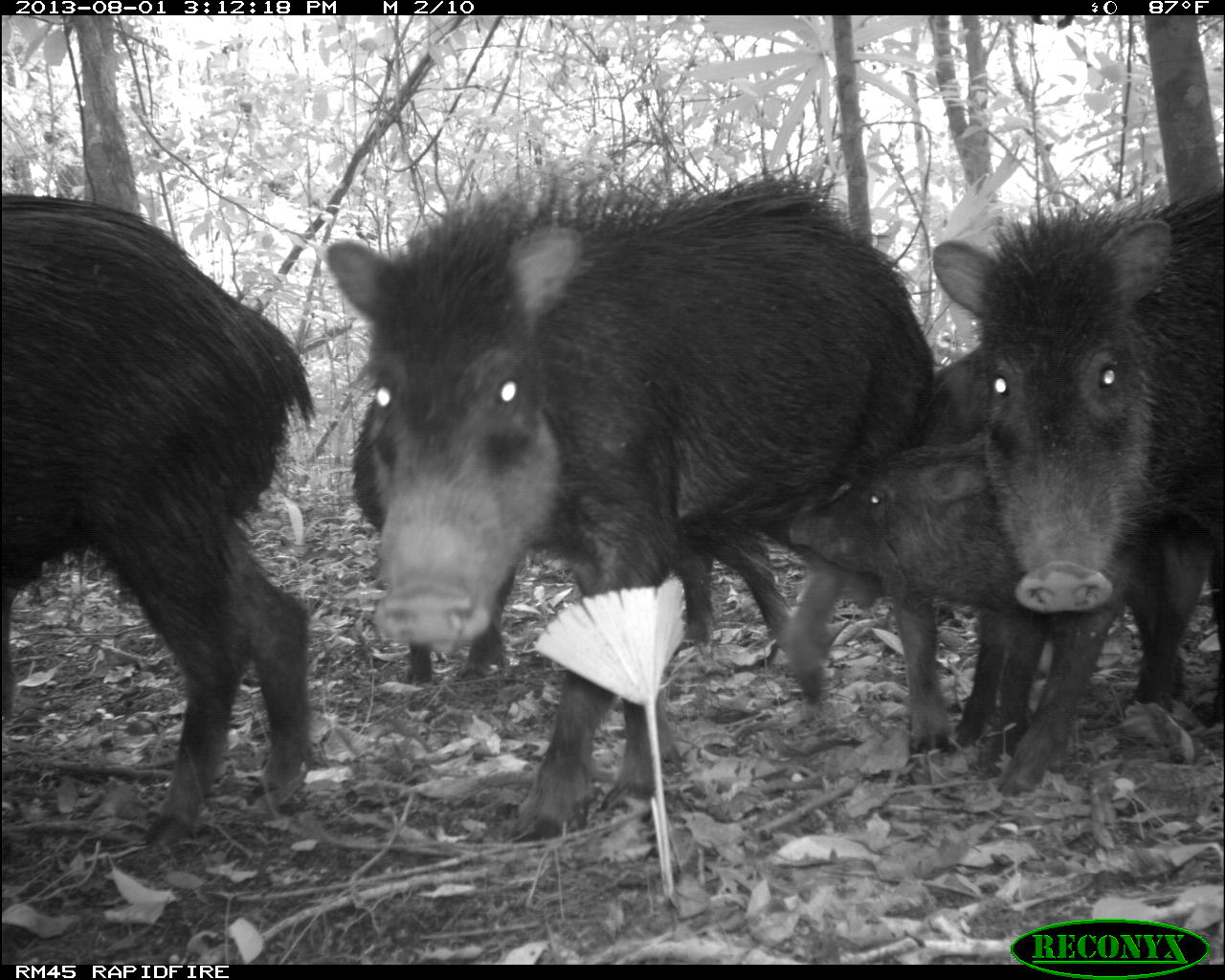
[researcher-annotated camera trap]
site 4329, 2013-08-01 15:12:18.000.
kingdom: Animalia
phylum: Chordata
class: Mammalia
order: Artiodactyla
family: Tayassuidae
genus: Tayassu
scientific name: Tayassu pecari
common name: white-lipped peccary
Tayassu pecari (white-lipped peccary), count 14.